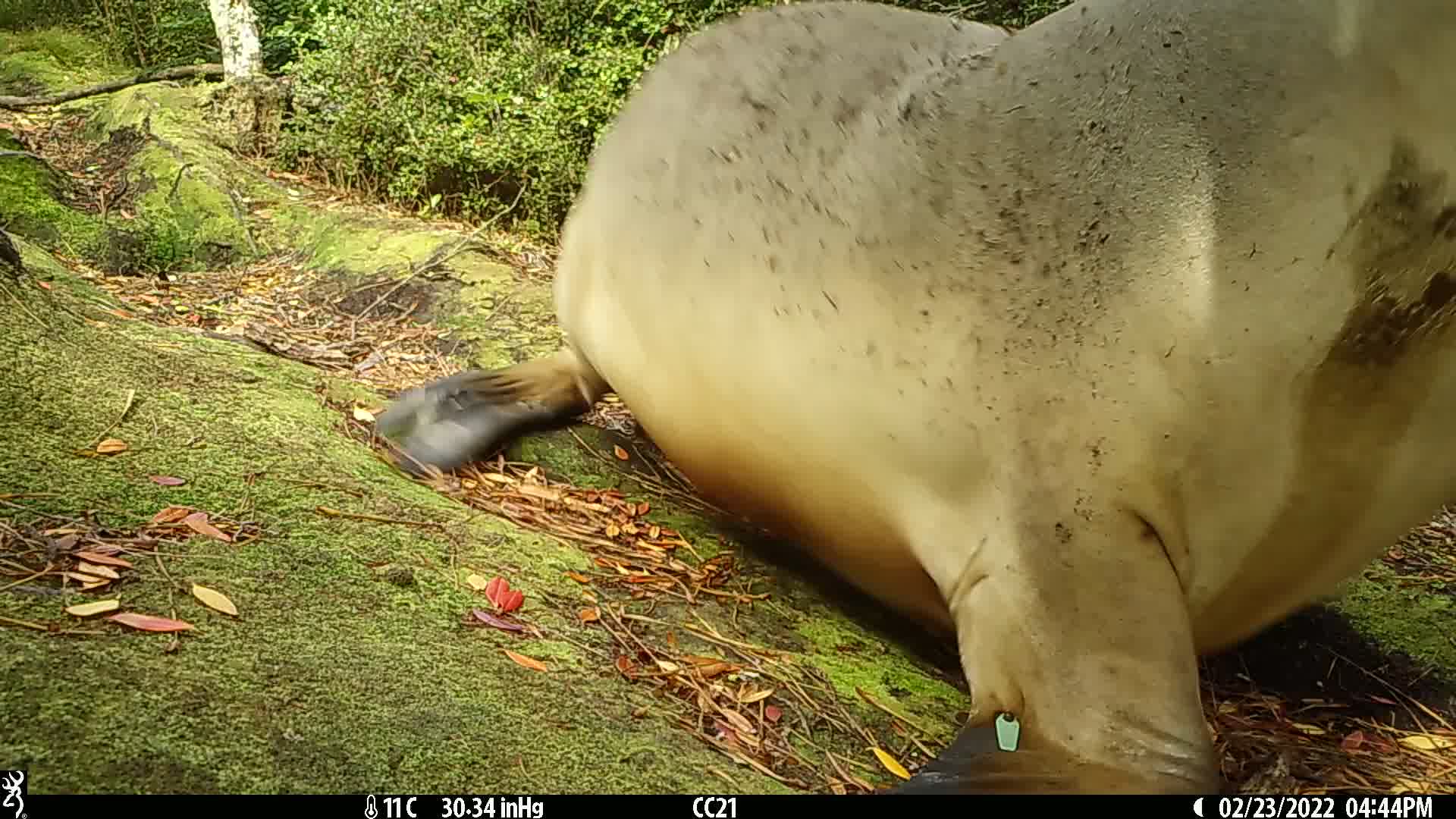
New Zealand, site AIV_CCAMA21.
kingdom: Animalia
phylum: Chordata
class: Mammalia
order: Carnivora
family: Otariidae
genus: Phocarctos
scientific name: Phocarctos hookeri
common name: new zealand sea lion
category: sealion